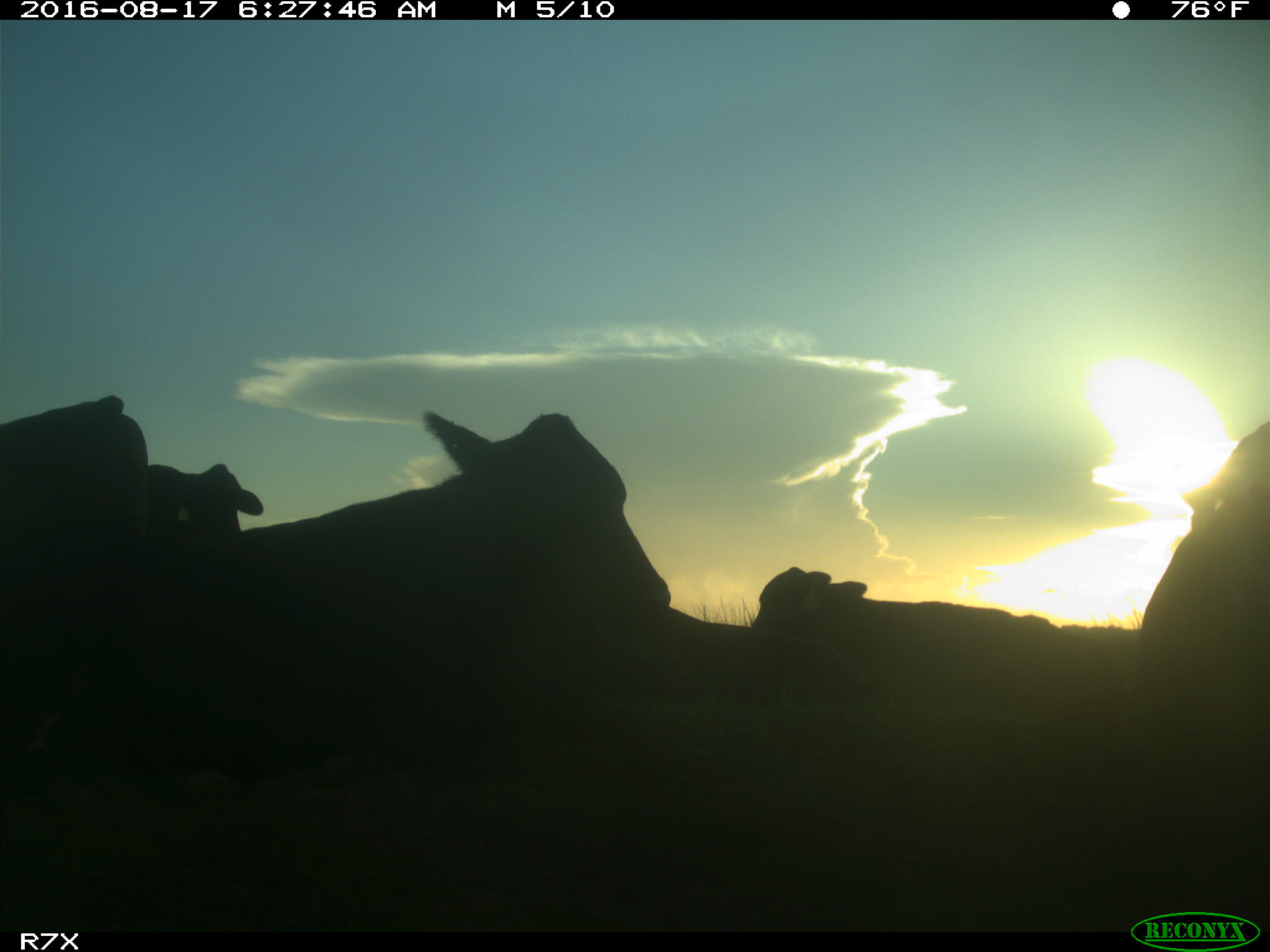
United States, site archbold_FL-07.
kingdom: Animalia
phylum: Chordata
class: Mammalia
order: Artiodactyla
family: Bovidae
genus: Bos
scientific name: Bos taurus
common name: domestic cow